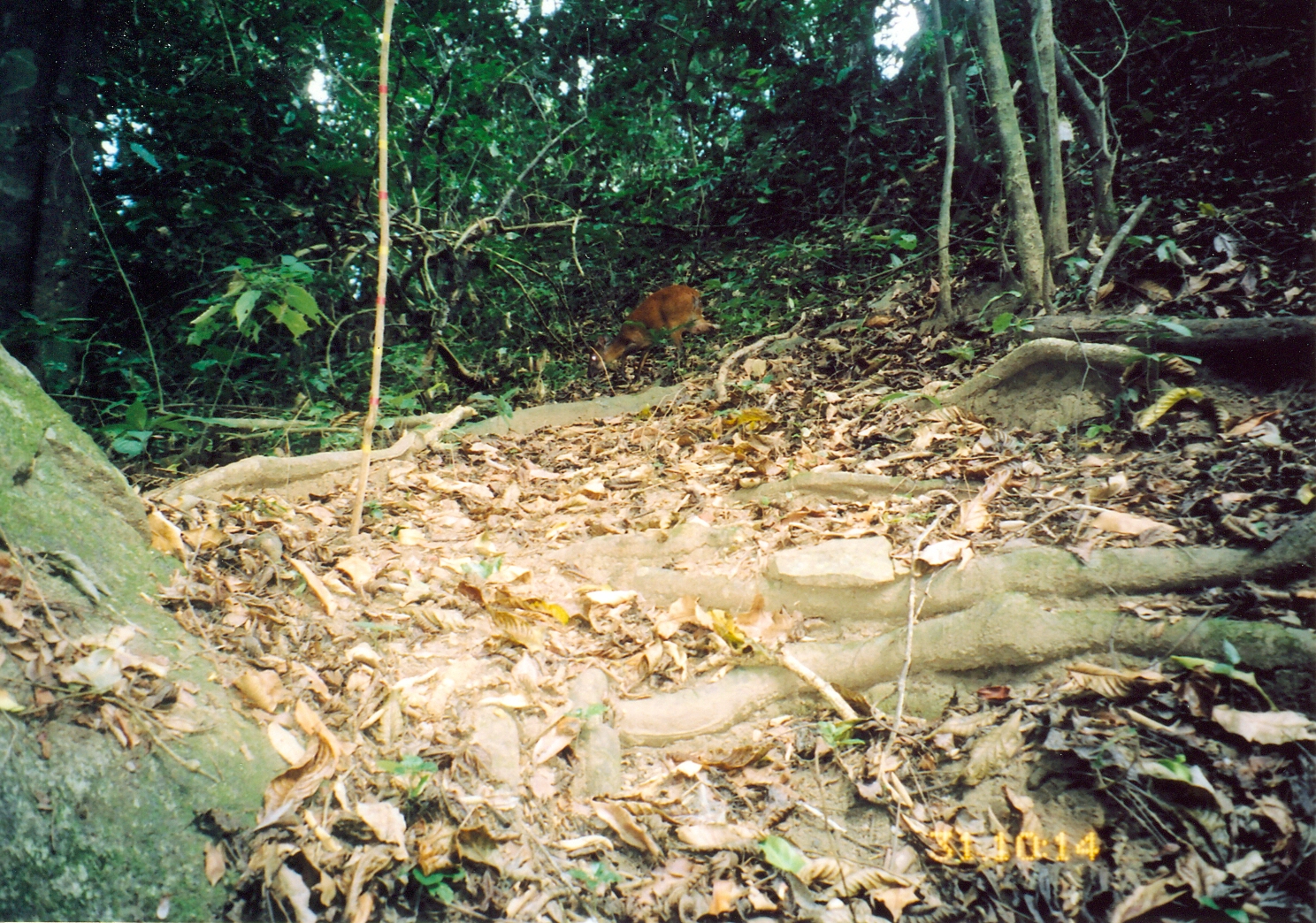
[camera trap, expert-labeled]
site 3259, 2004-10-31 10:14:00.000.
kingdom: Animalia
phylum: Chordata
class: Mammalia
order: Artiodactyla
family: Bovidae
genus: Cephalophus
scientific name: Cephalophus harveyi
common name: harvey's duiker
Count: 1.